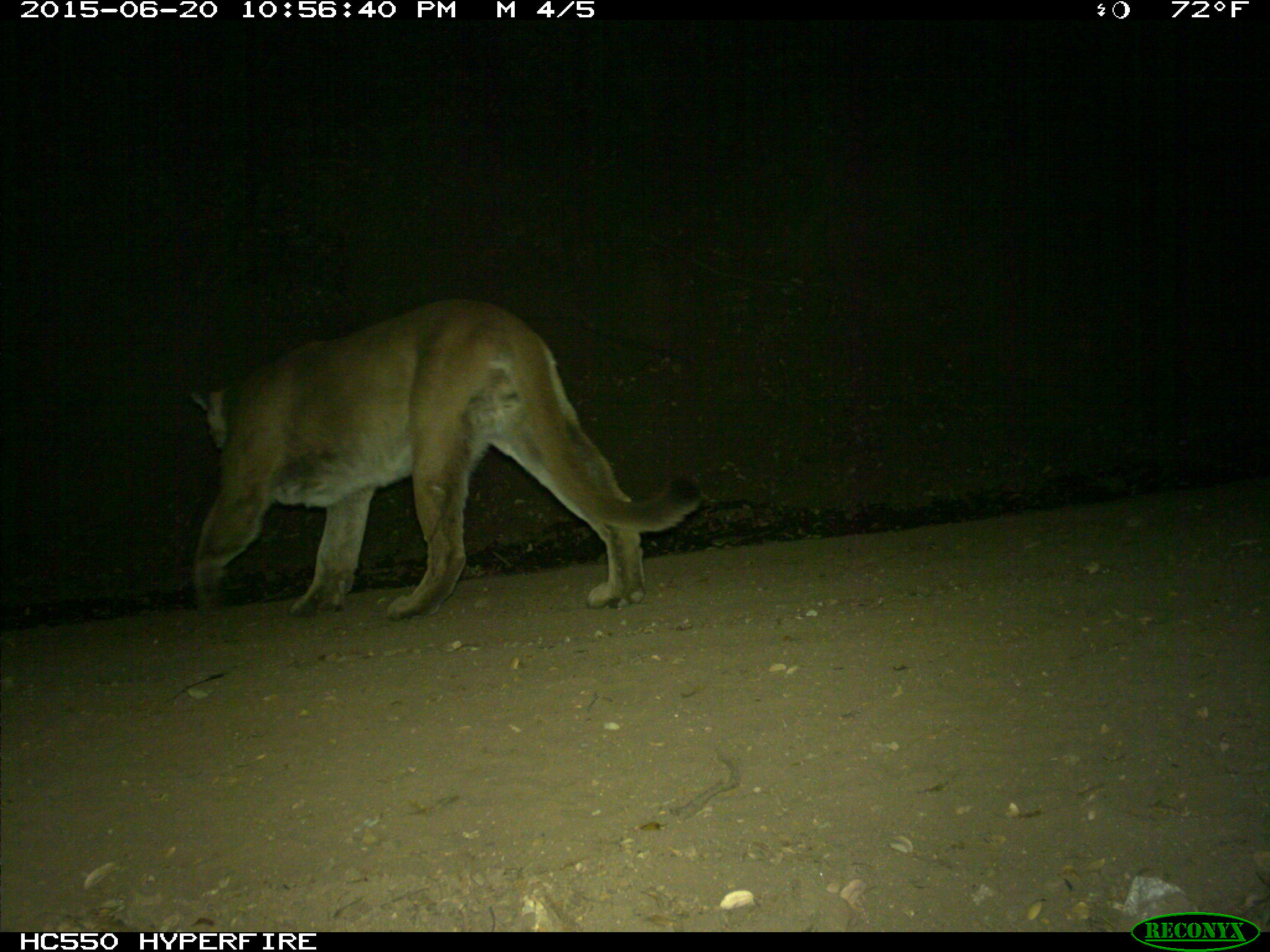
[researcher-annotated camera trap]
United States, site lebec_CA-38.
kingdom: Animalia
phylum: Chordata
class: Mammalia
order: Carnivora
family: Felidae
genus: Puma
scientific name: Puma concolor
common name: mountain lion